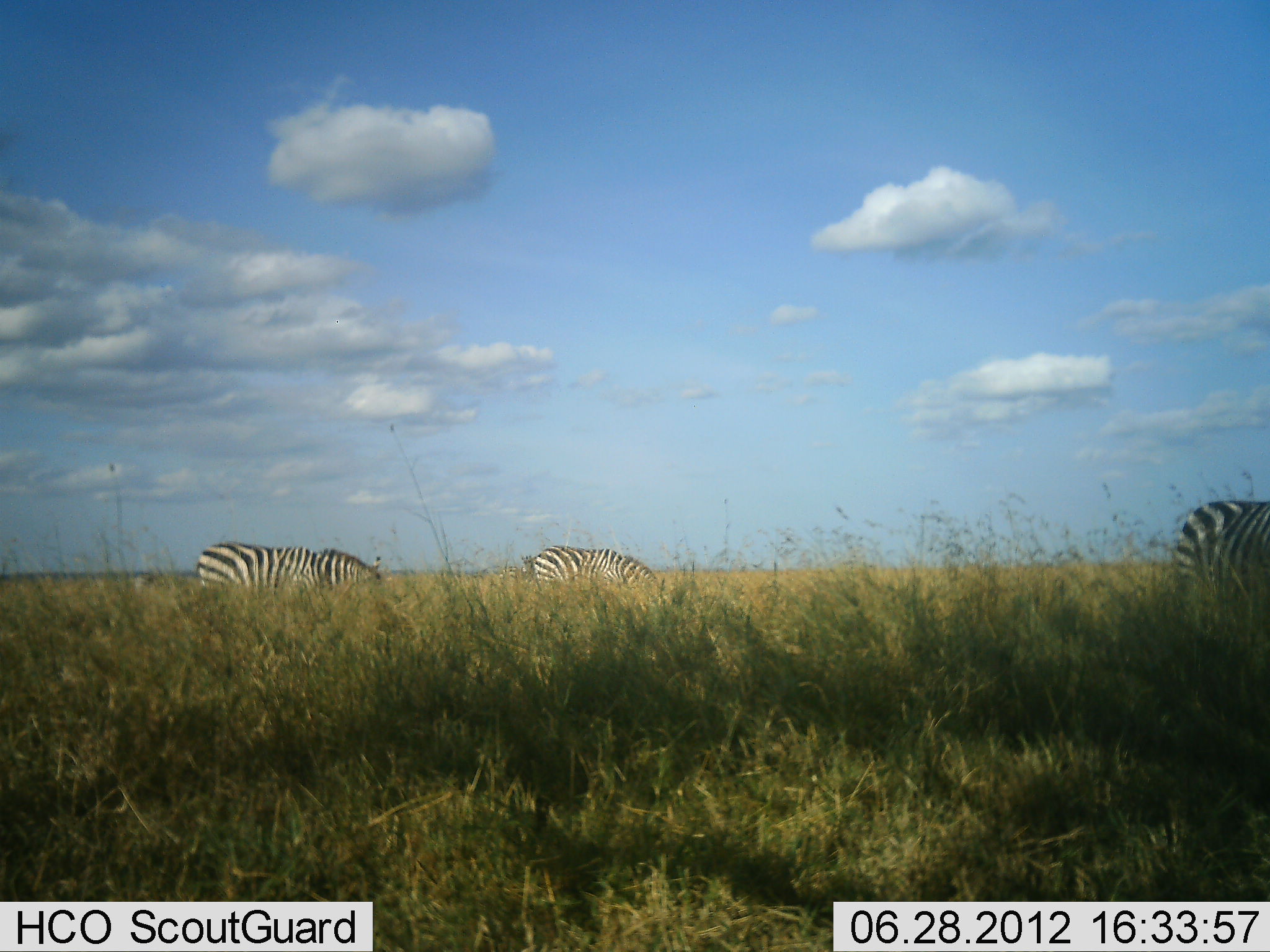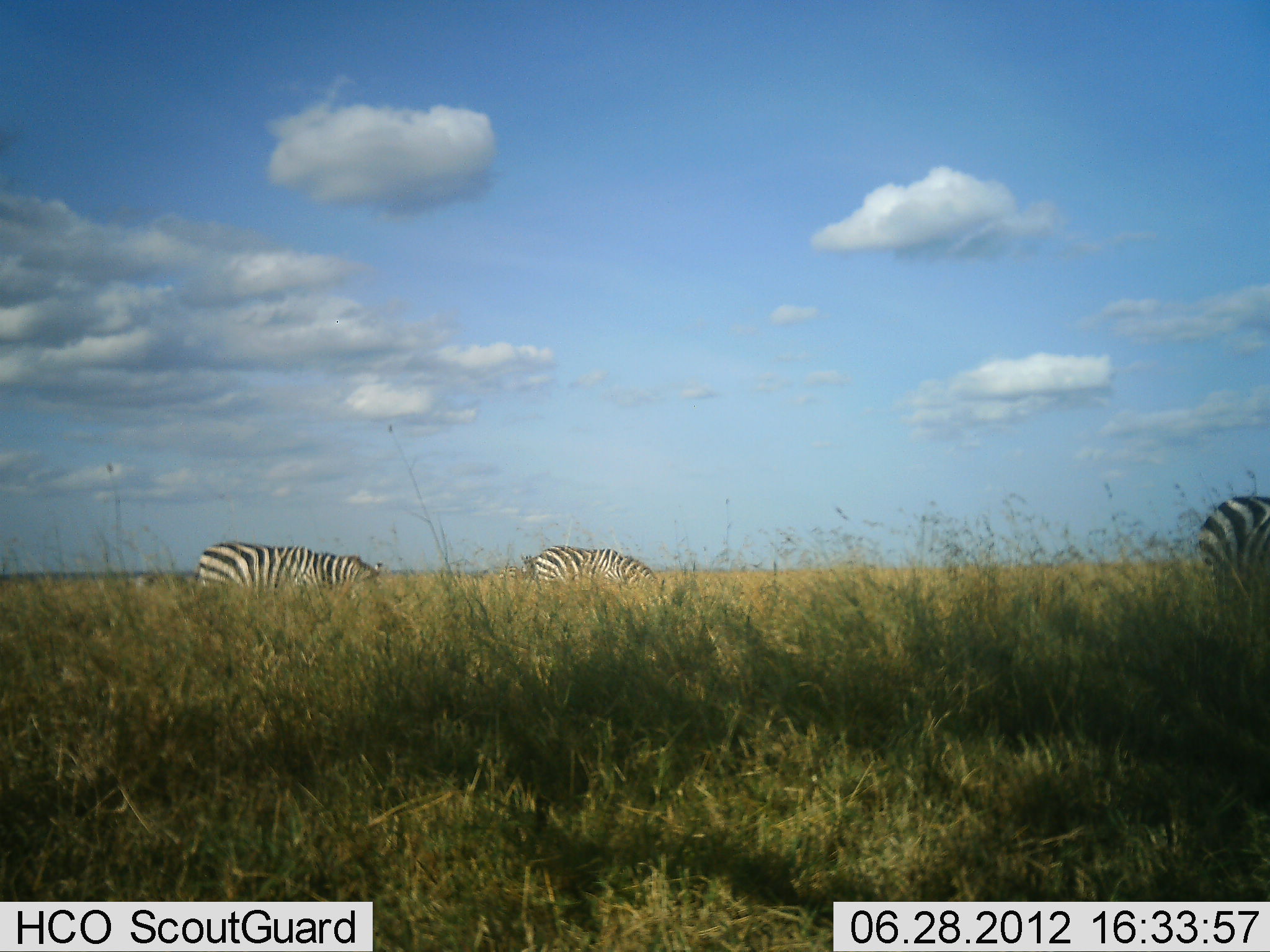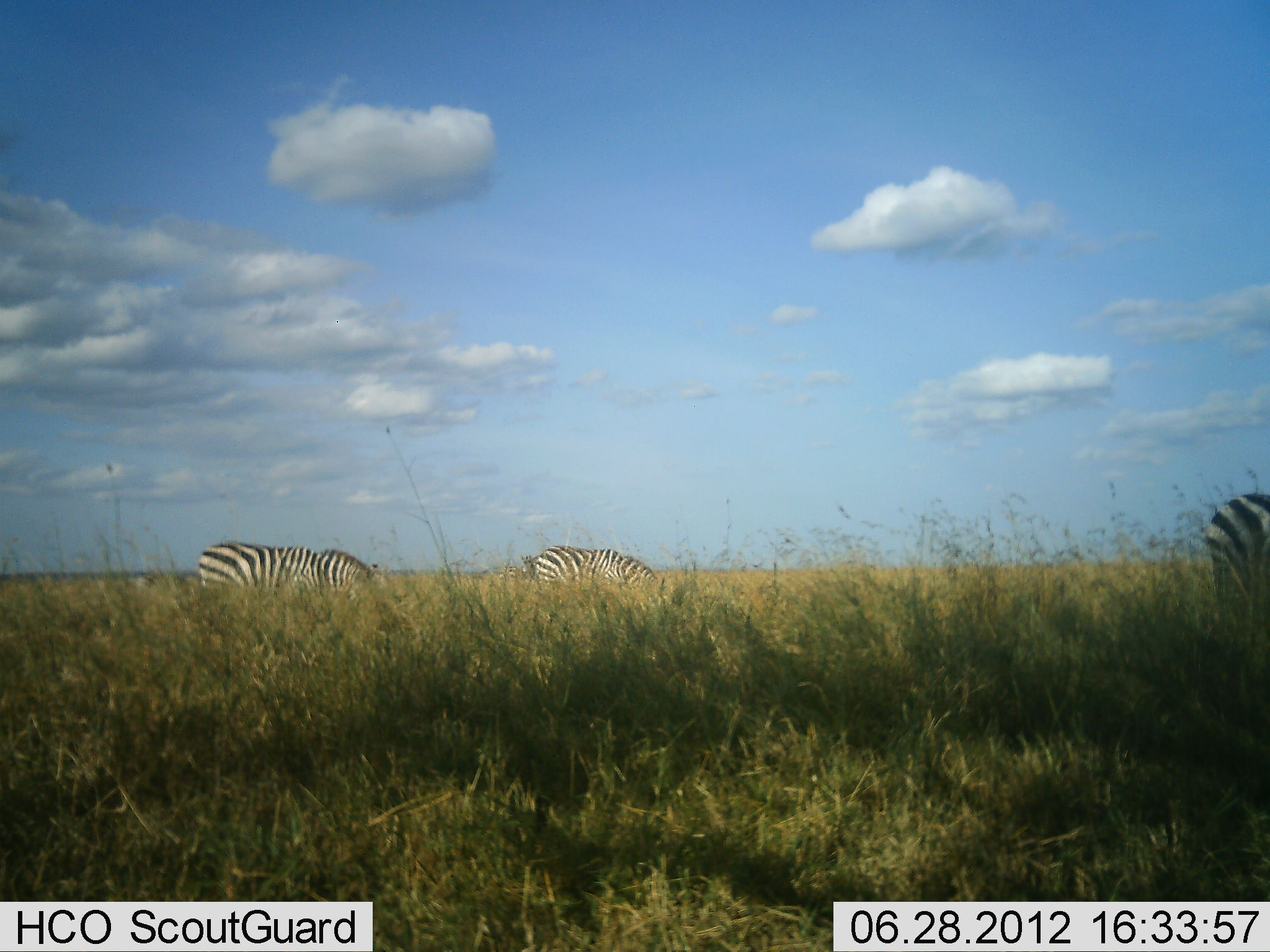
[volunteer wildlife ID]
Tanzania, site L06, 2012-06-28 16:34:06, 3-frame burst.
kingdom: Animalia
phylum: Chordata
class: Mammalia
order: Perissodactyla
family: Equidae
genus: Equus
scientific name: Equus quagga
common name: plains zebra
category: zebra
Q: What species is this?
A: Zebra (plains zebra) (Equus quagga).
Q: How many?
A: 3.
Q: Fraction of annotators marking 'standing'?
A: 30%.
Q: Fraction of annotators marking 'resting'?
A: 0%.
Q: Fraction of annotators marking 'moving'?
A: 10%.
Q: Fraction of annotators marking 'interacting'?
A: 0%.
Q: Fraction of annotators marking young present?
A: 0%.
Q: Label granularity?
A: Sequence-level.